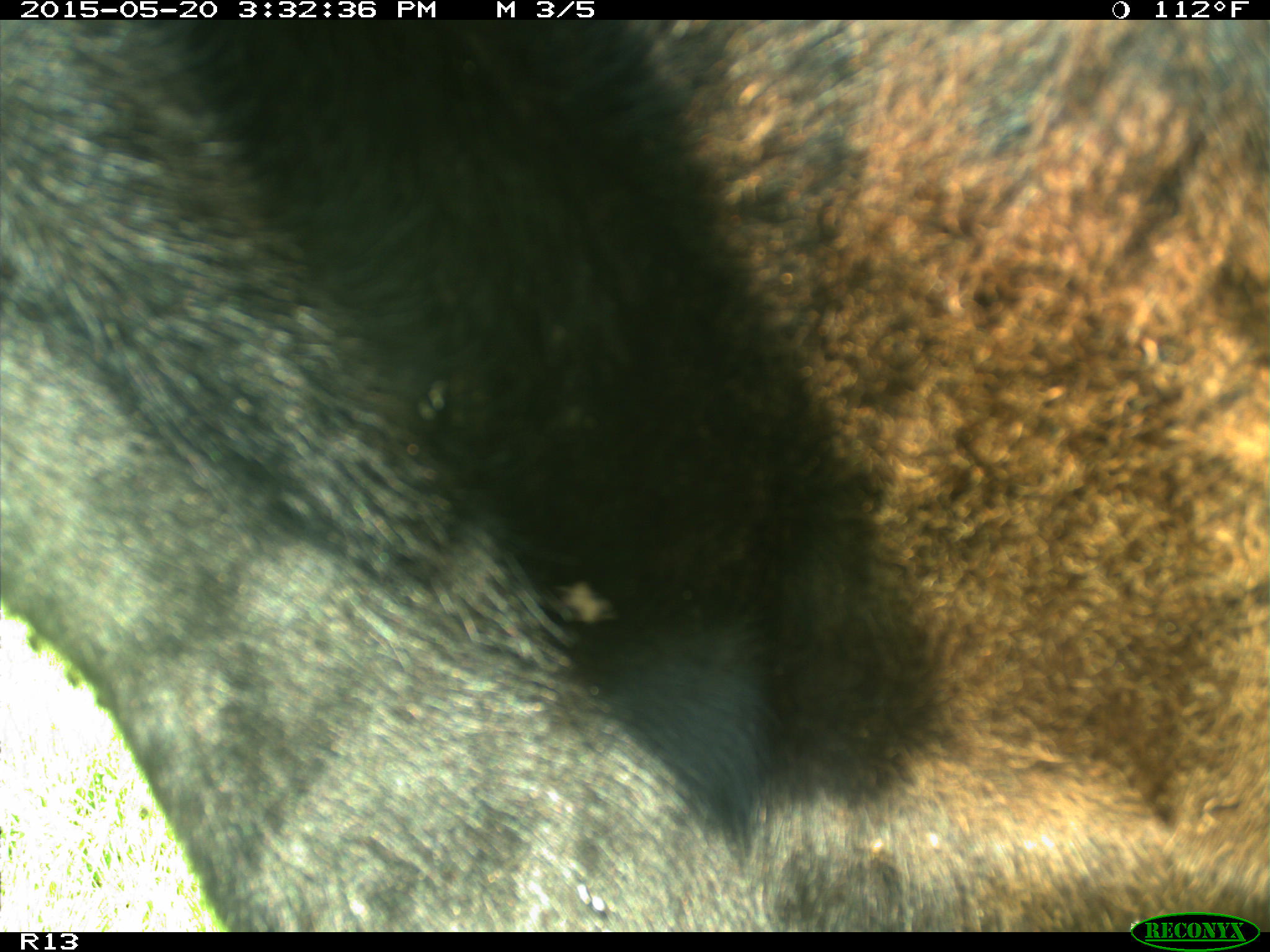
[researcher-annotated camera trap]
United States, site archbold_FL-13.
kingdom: Animalia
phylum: Chordata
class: Mammalia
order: Artiodactyla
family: Bovidae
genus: Bos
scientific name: Bos taurus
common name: domestic cow